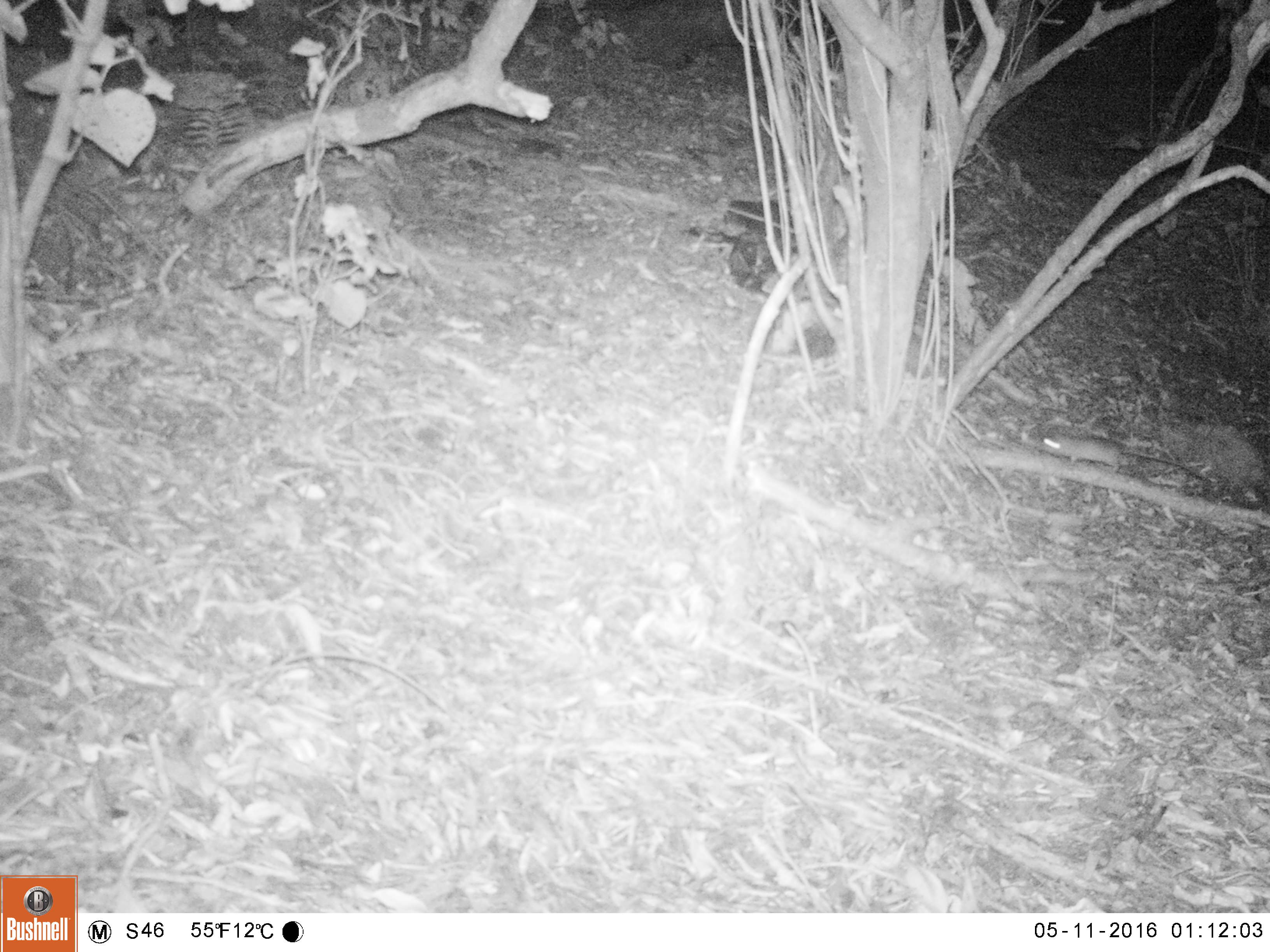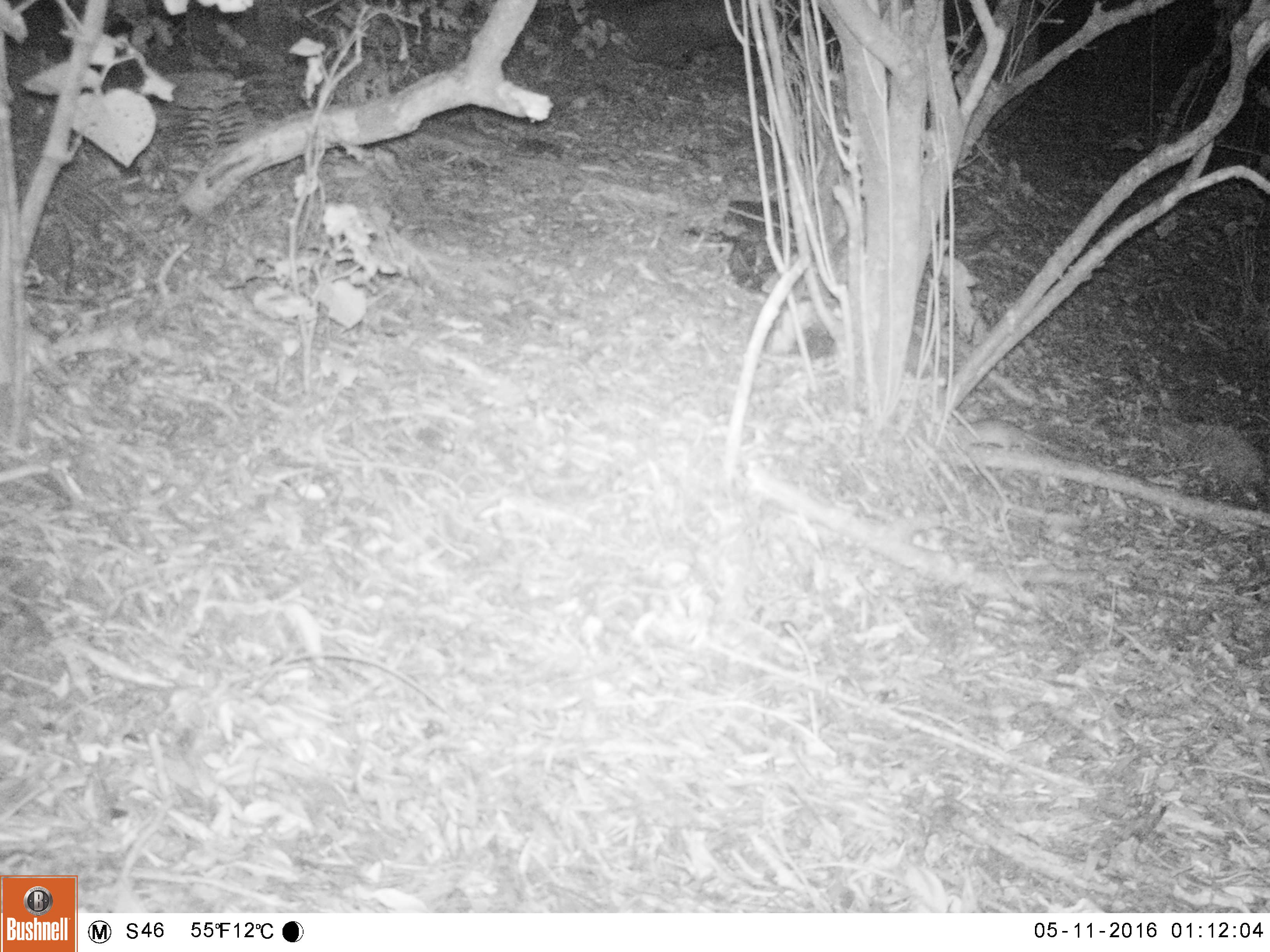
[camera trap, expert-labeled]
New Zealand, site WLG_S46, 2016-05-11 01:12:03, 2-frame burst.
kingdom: Animalia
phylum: Chordata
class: Mammalia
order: Rodentia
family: Muridae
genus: Rattus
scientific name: Rattus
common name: rat